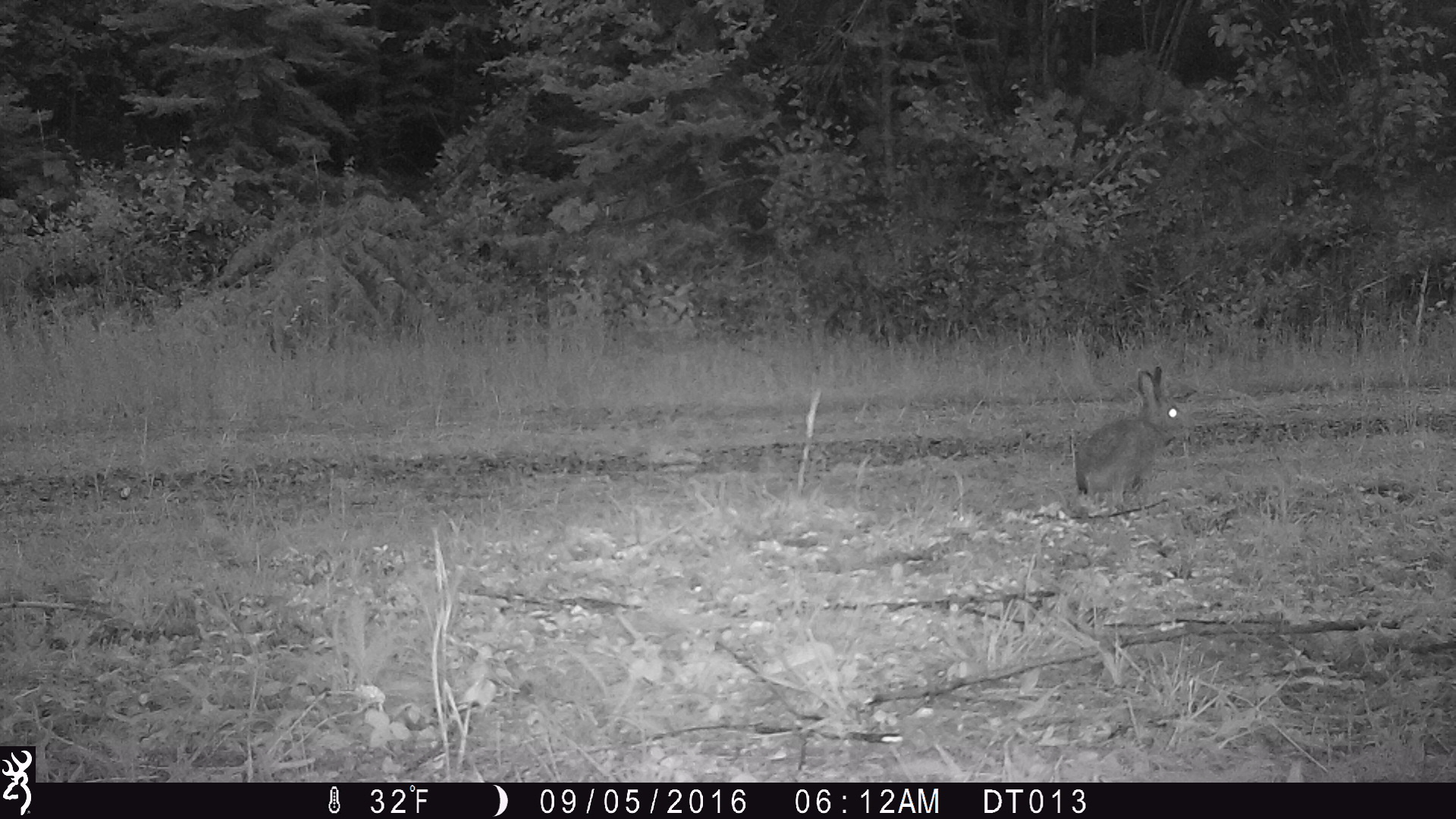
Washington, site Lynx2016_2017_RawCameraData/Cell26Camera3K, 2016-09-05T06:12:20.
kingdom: Animalia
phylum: Chordata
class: Mammalia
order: Lagomorpha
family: Leporidae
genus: Lepus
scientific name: Lepus americanus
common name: snowshoe hare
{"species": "Lepus americanus (snowshoe hare)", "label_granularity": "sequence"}